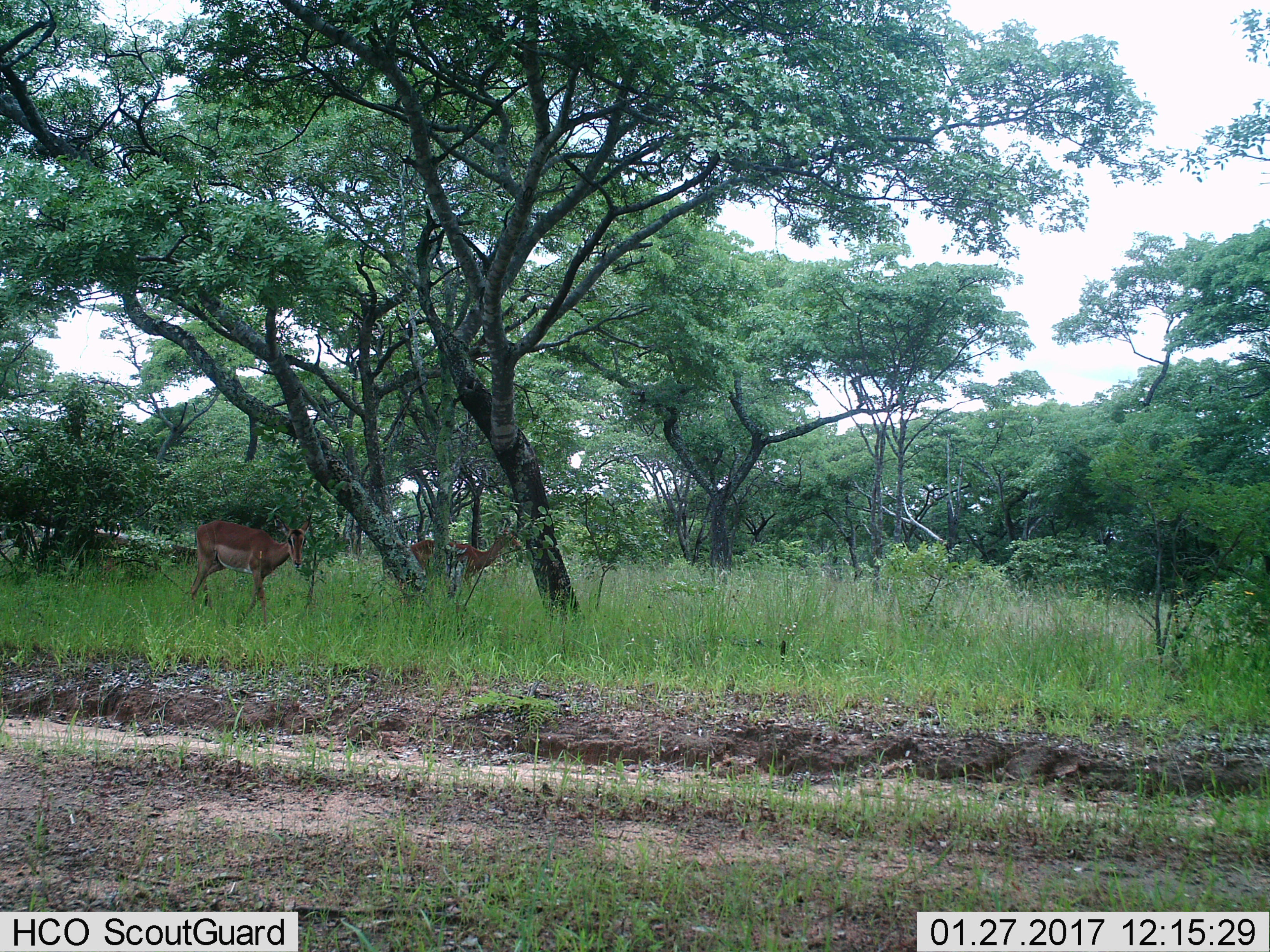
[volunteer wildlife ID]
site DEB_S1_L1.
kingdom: Animalia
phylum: Chordata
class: Mammalia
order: Artiodactyla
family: Bovidae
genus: Aepyceros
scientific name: Aepyceros melampus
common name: impala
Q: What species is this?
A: Impala (Aepyceros melampus).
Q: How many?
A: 2.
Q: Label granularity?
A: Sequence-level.